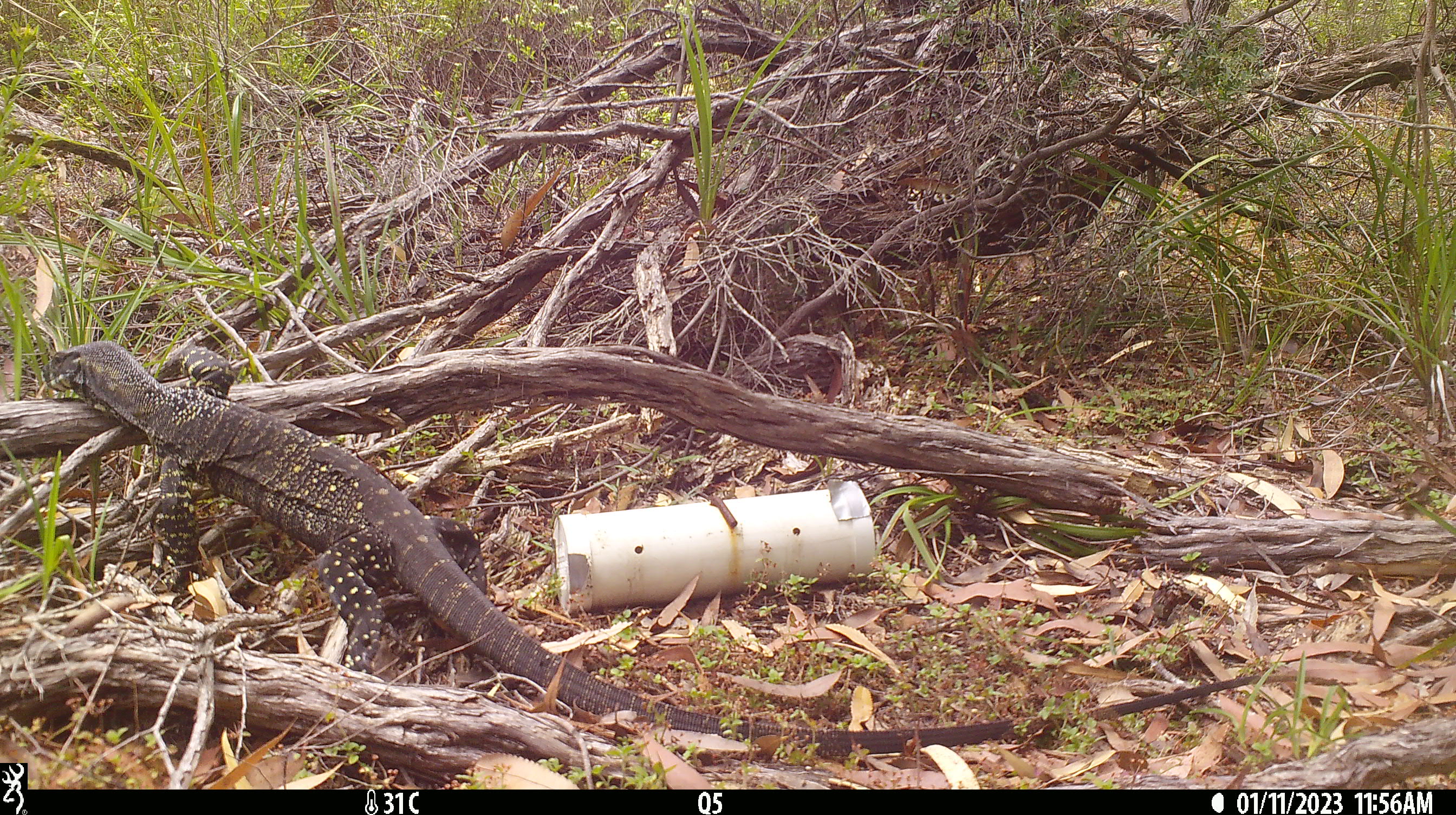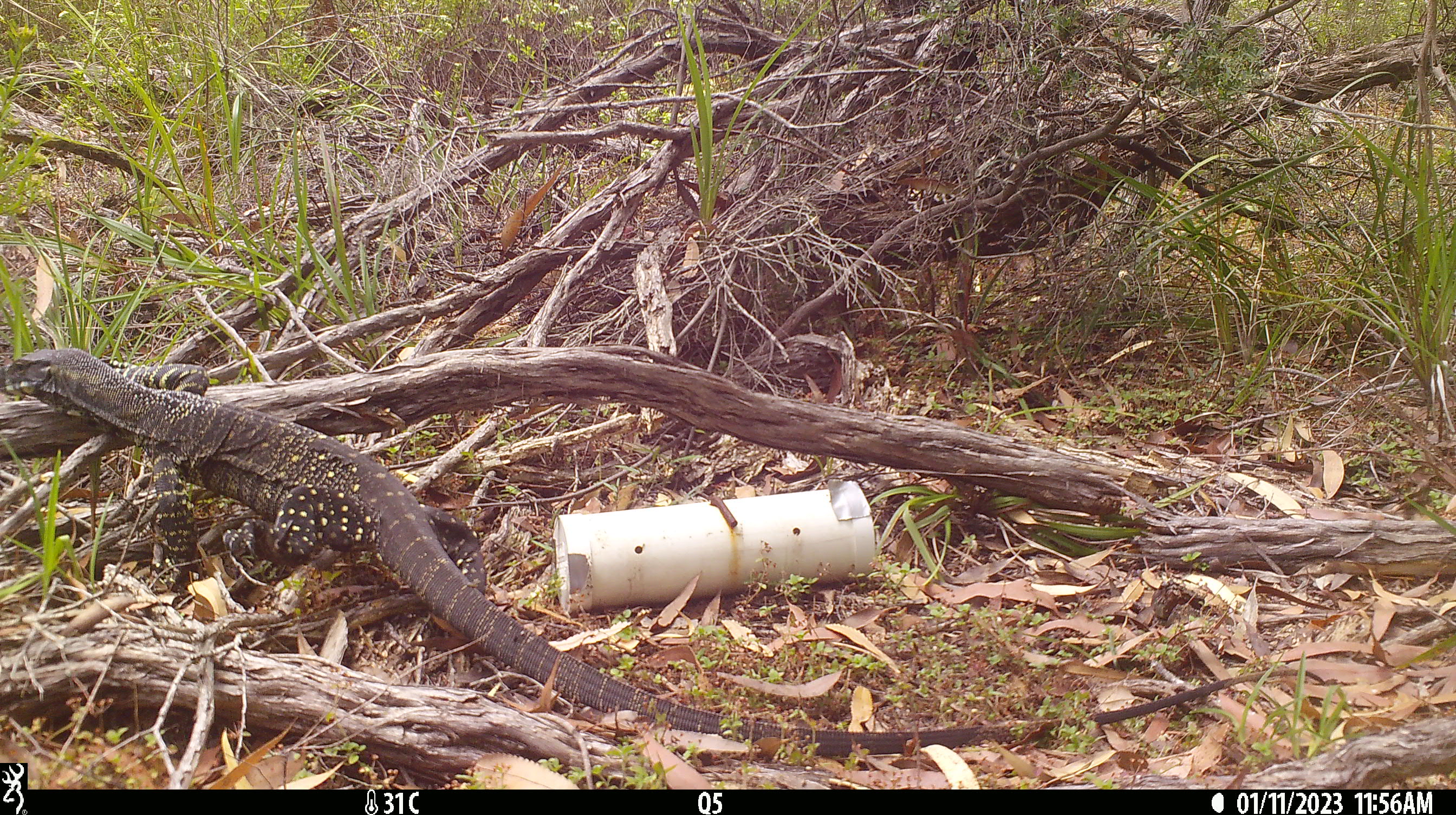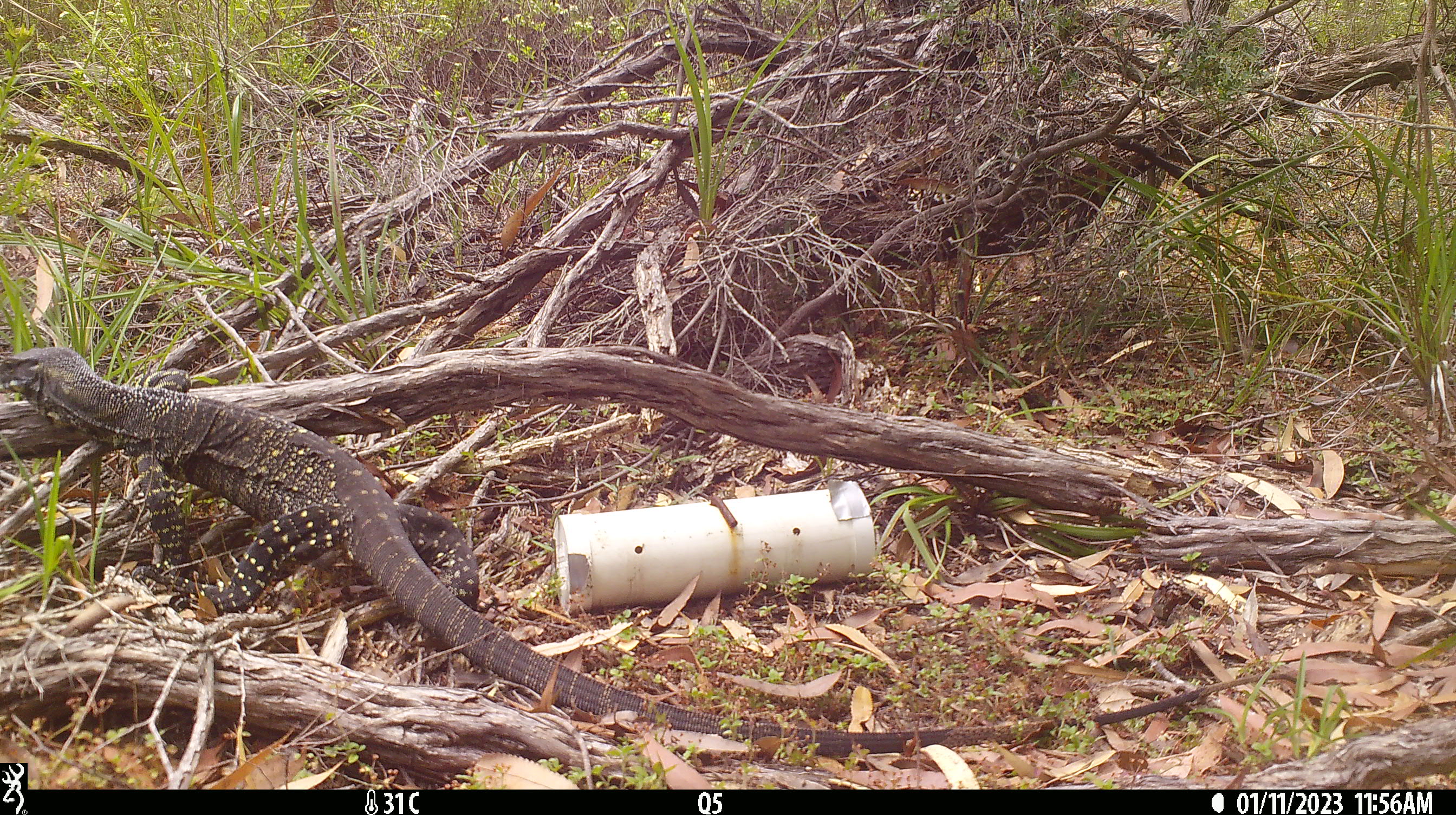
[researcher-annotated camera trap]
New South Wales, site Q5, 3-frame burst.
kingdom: Animalia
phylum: Chordata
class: Reptilia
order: Squamata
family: Varanidae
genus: Varanus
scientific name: Varanus varius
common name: lace monitor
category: goanna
Goanna (lace monitor) (Varanus varius).